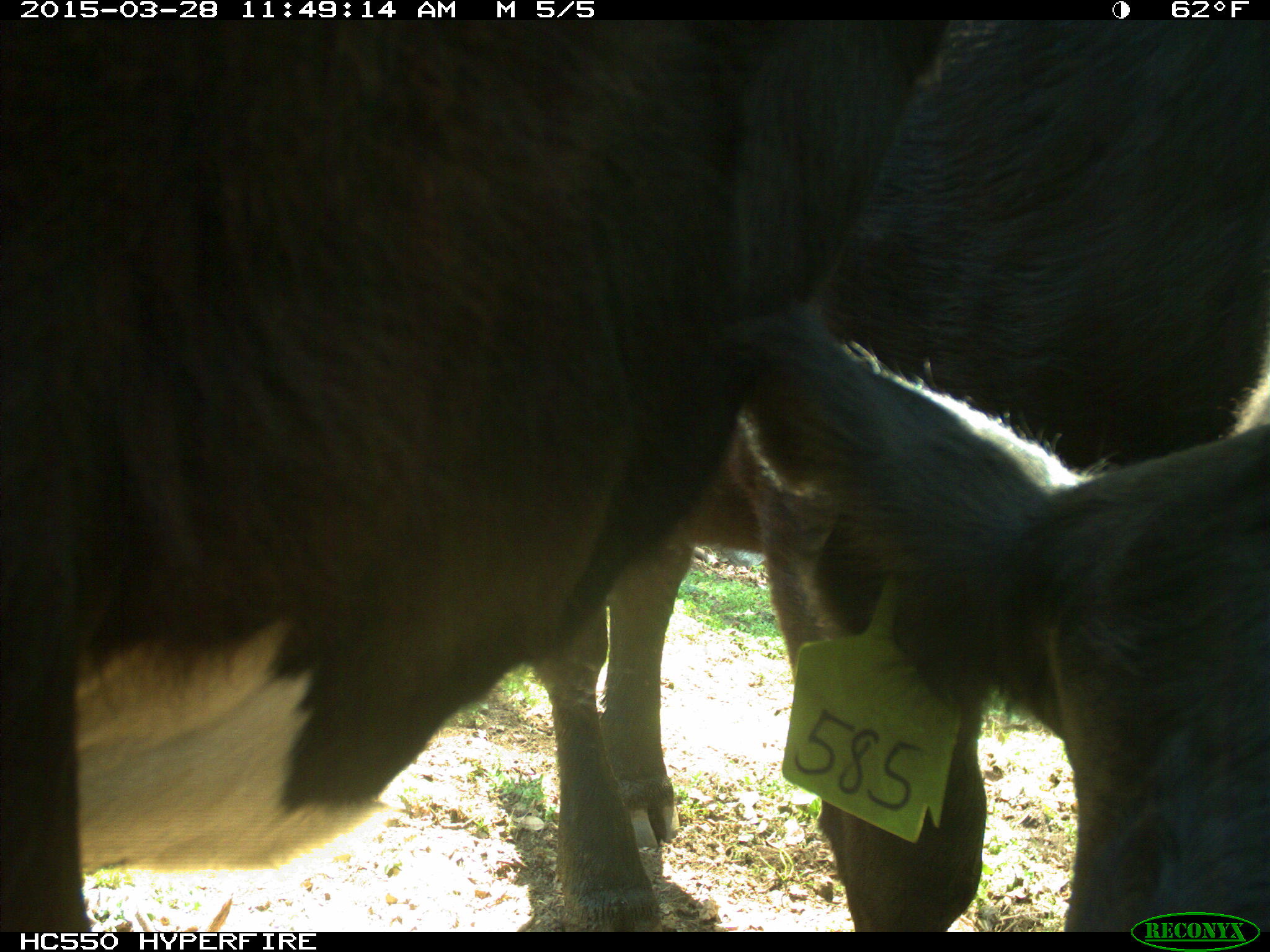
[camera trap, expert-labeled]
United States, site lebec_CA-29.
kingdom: Animalia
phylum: Chordata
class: Mammalia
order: Artiodactyla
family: Bovidae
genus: Bos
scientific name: Bos taurus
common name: domestic cow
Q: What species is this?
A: Bos taurus (domestic cow).